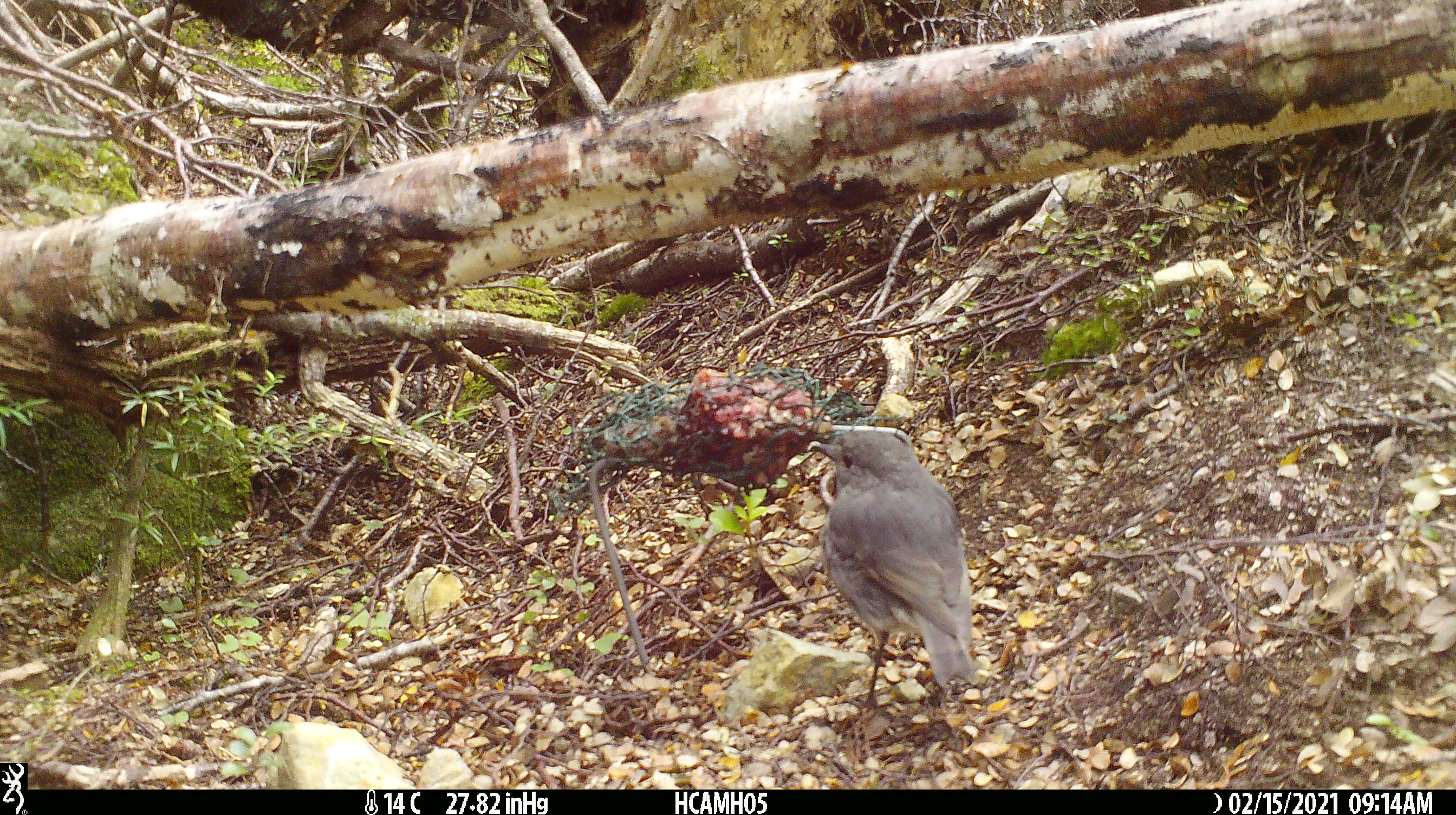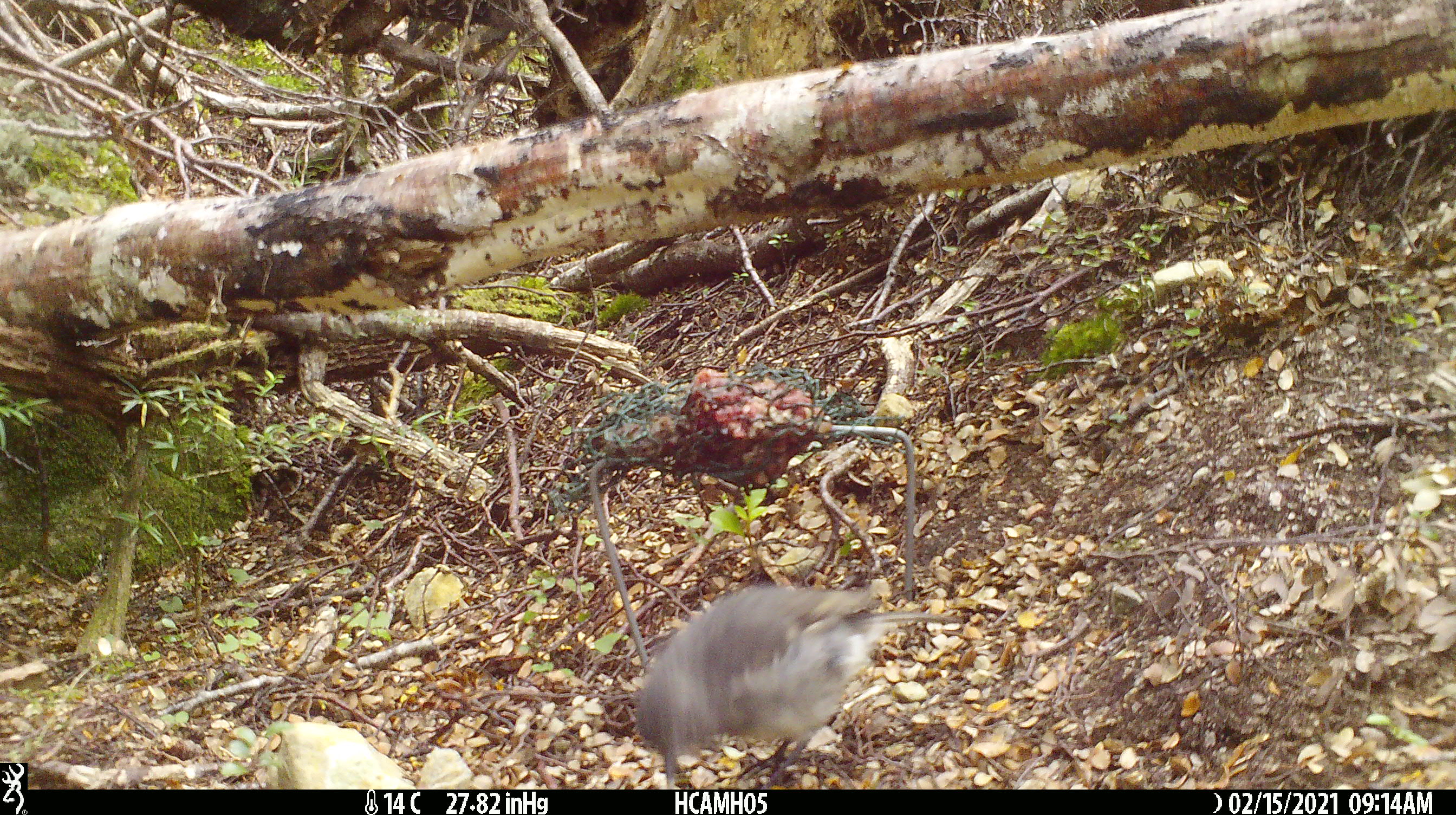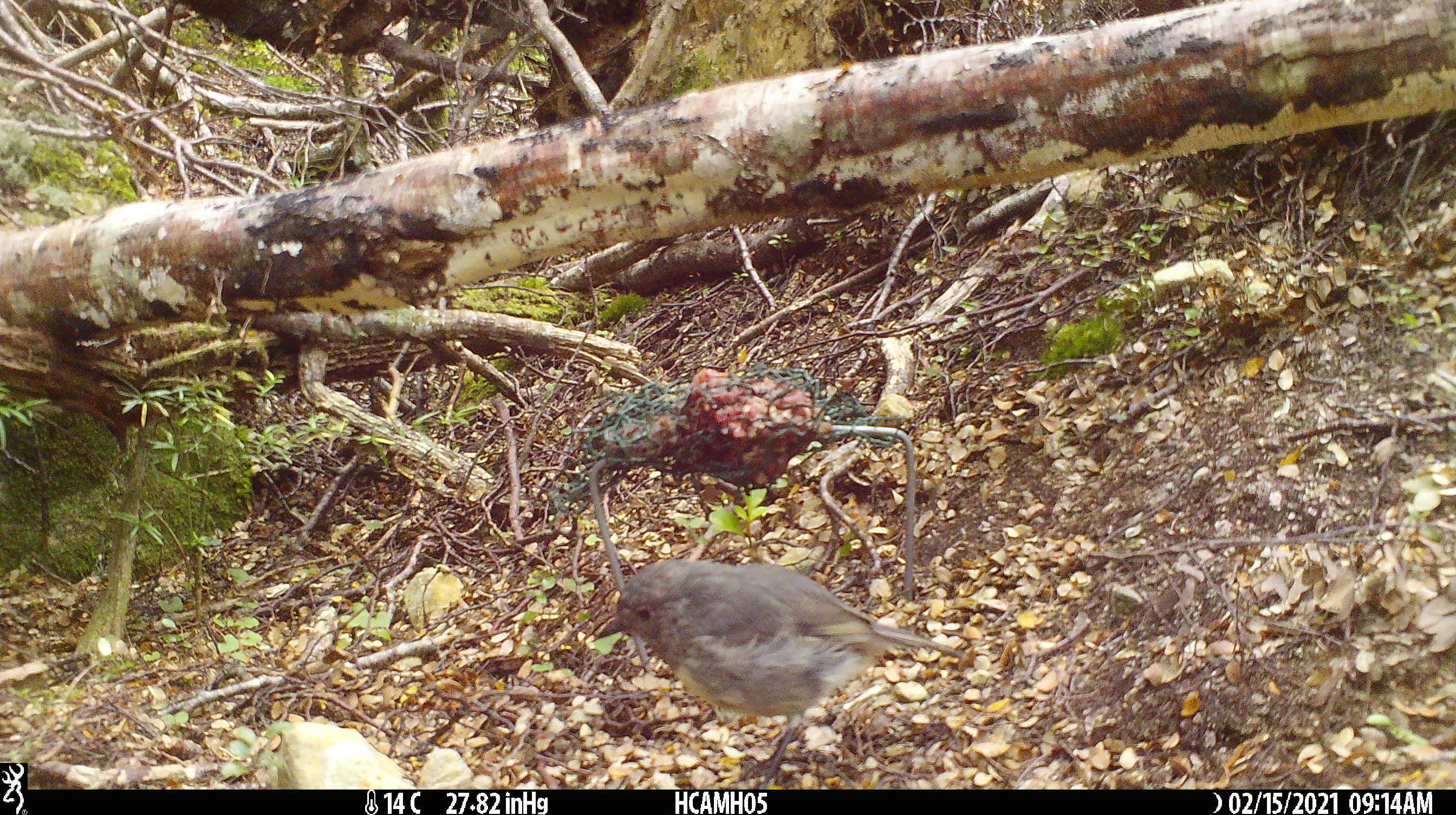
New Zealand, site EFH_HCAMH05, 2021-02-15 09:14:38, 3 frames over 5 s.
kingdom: Animalia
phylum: Chordata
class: Aves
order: Passeriformes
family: Petroicidae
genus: Petroica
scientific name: Petroica australis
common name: new zealand robin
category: robin